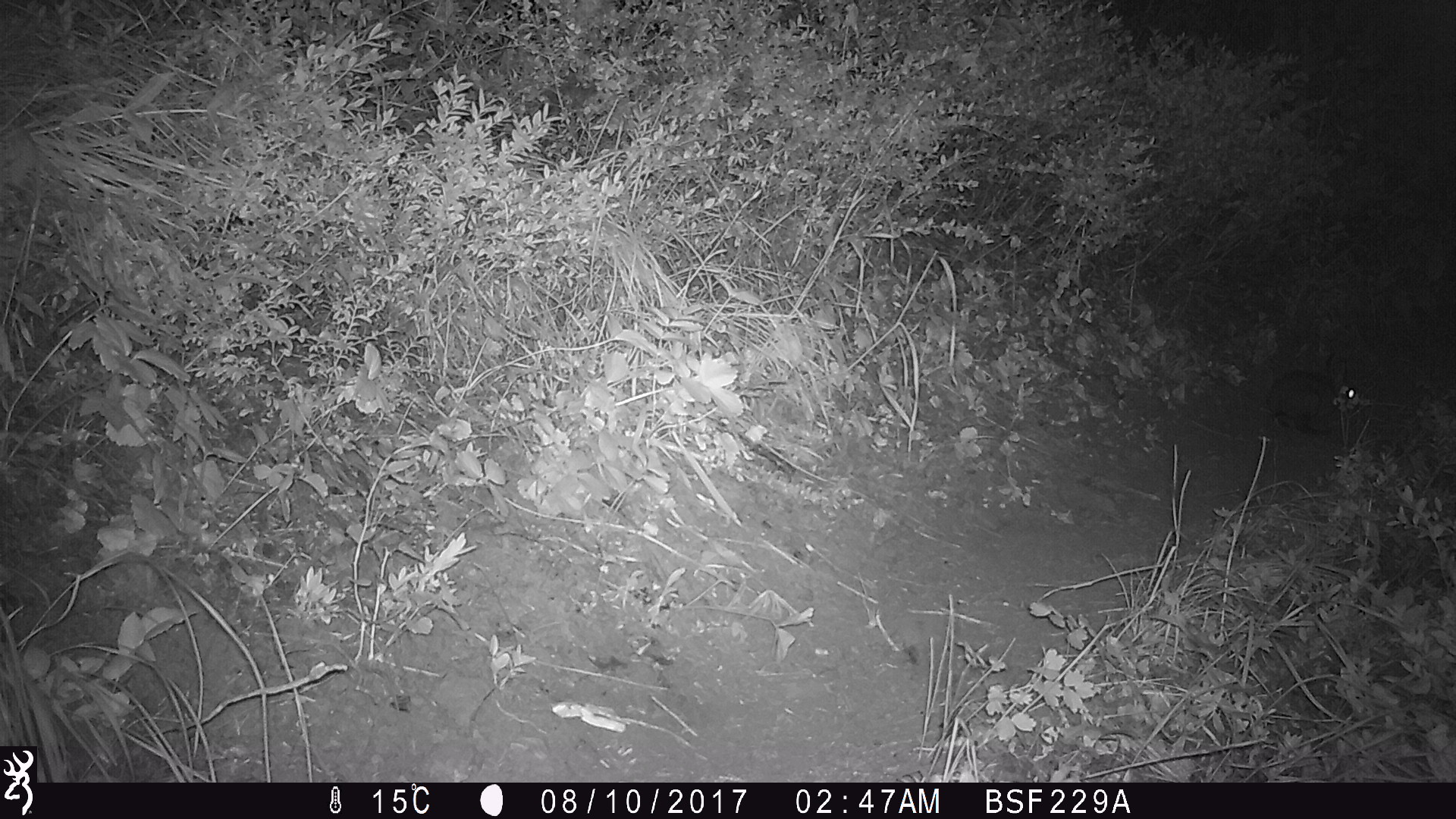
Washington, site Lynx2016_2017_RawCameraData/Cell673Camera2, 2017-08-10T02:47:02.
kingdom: Animalia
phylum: Chordata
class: Mammalia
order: Lagomorpha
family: Leporidae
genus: Lepus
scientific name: Lepus americanus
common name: snowshoe hare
Lepus americanus (snowshoe hare). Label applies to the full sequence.